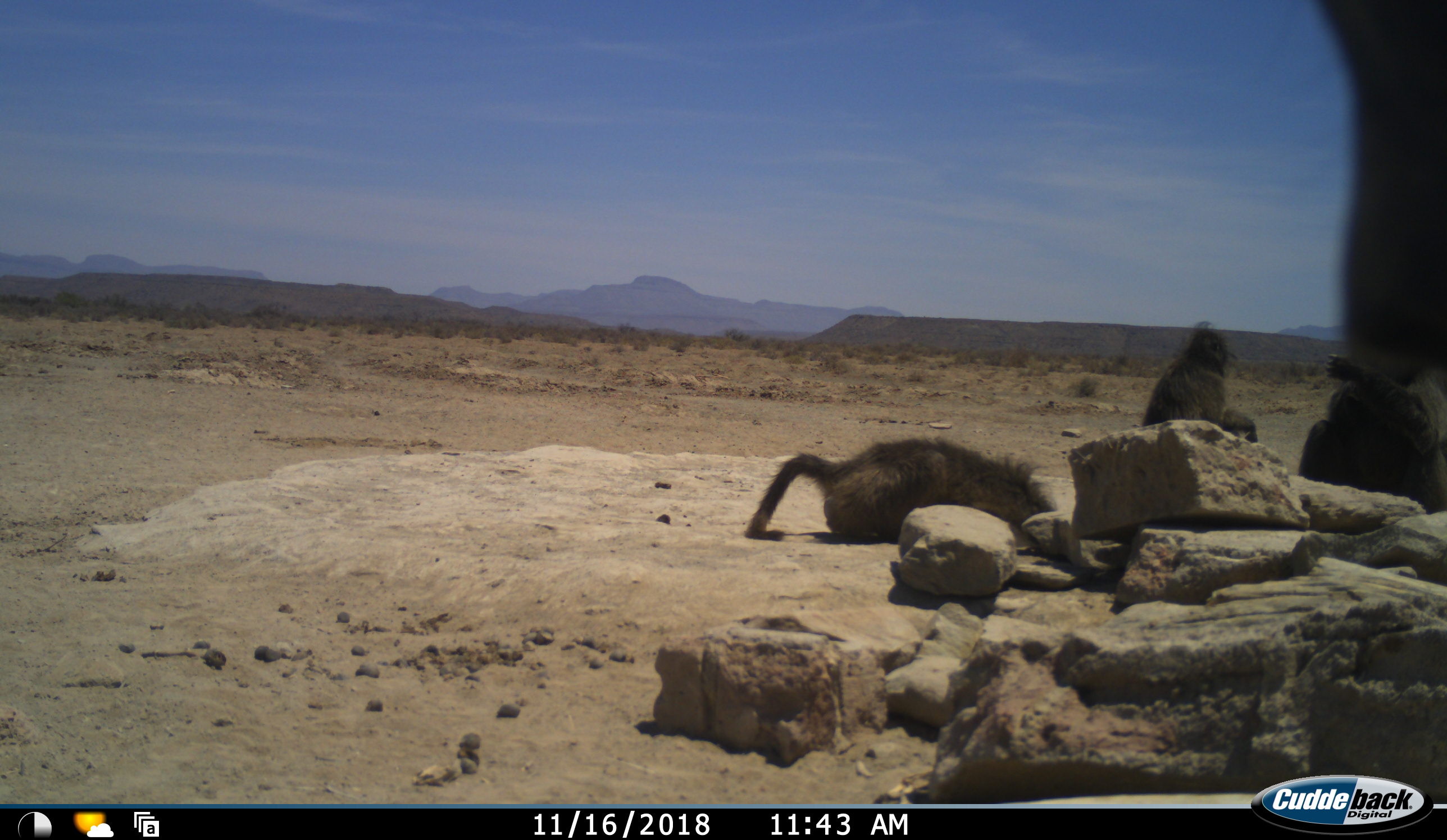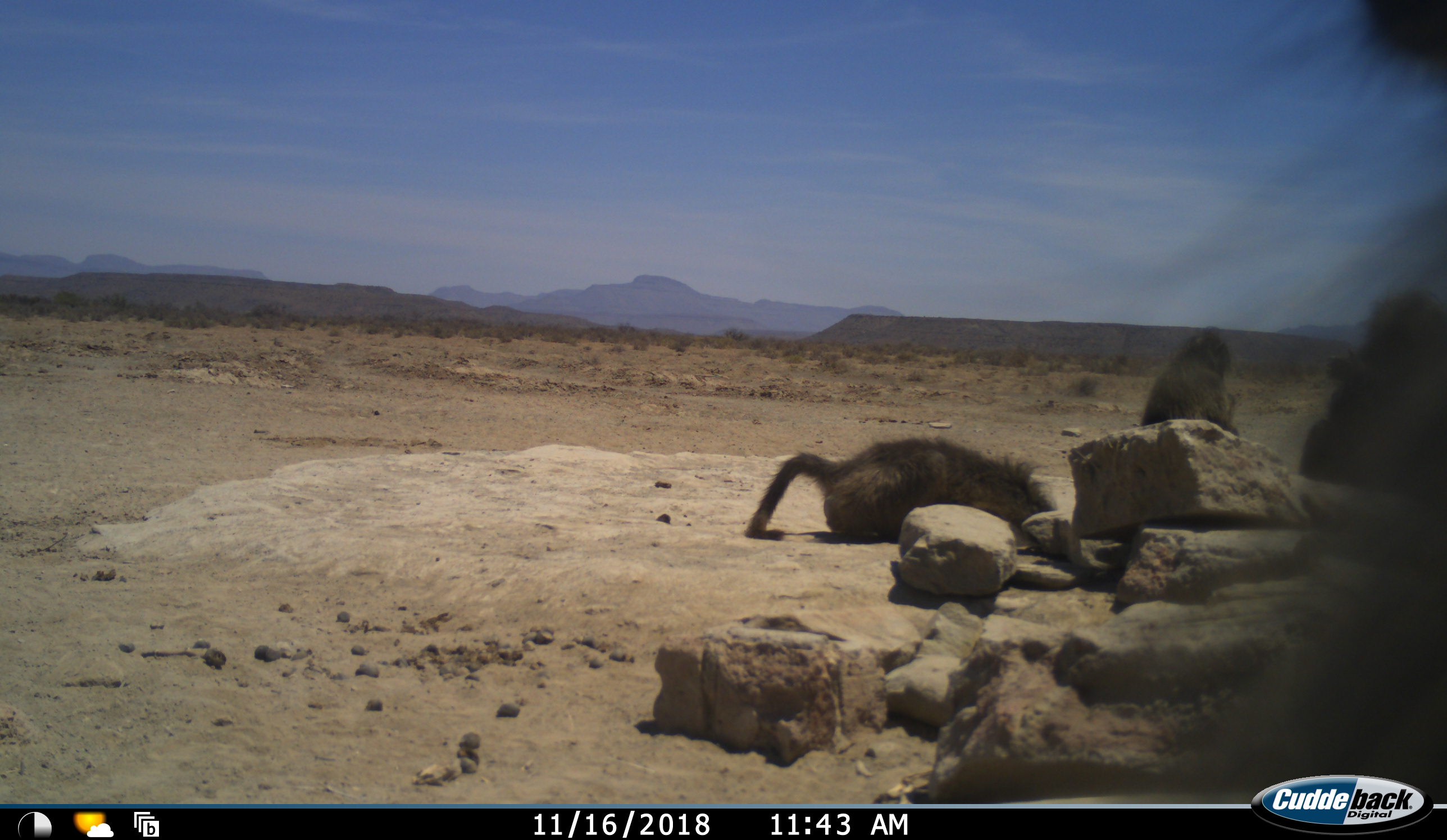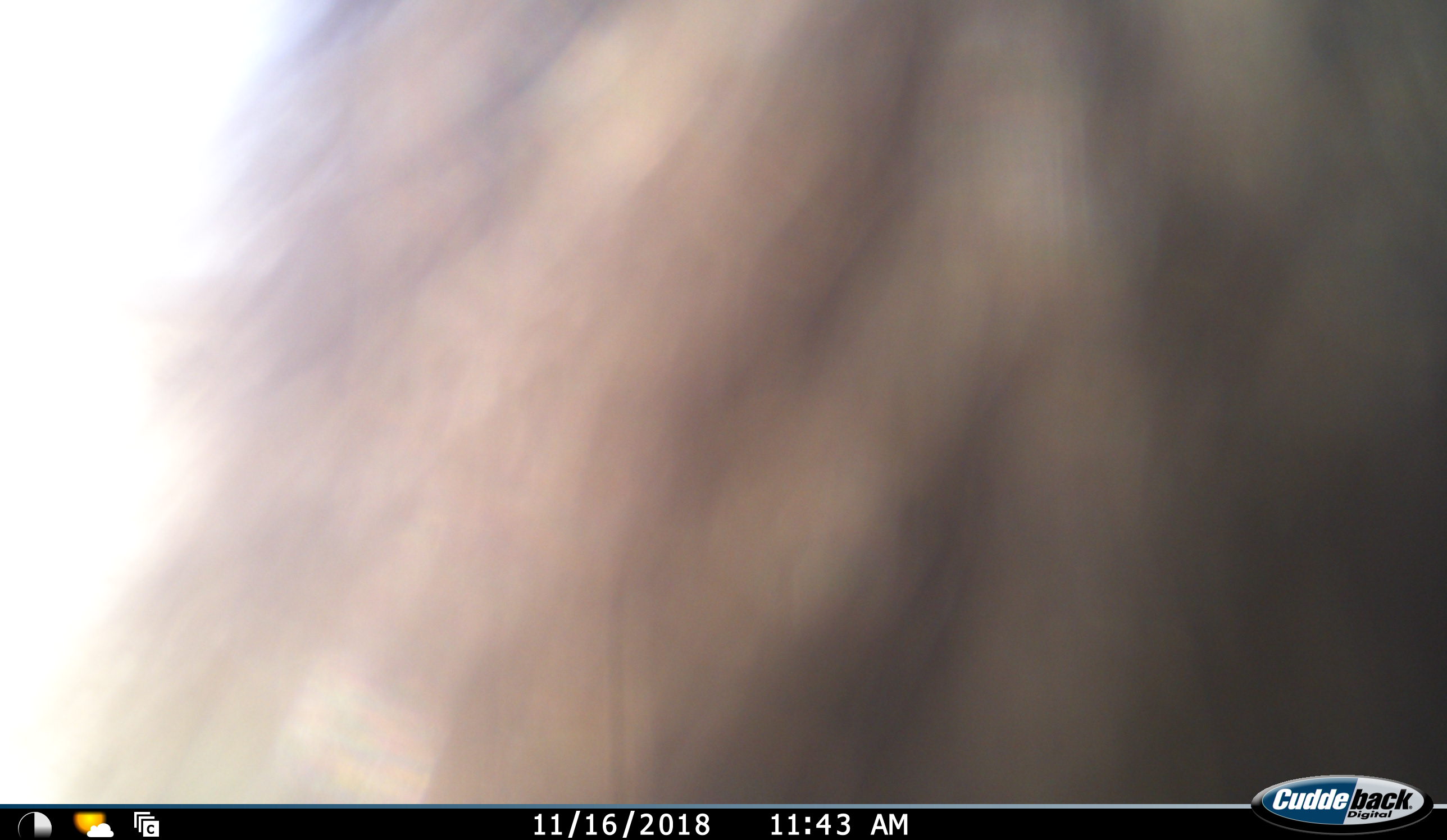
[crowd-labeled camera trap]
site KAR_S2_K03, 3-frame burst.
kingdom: Animalia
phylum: Chordata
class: Mammalia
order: Primates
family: Cercopithecidae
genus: Papio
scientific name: Papio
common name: baboon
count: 4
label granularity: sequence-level